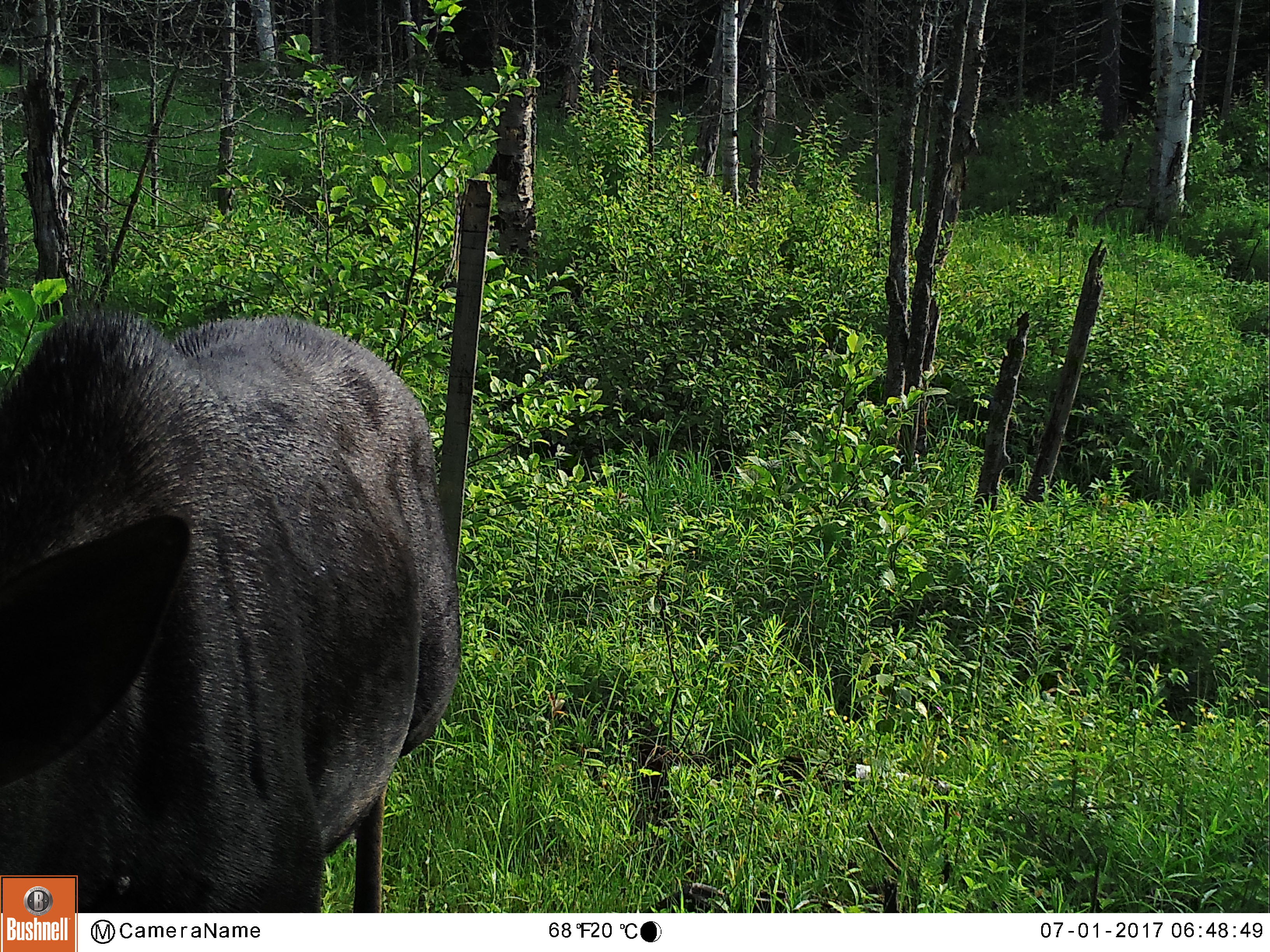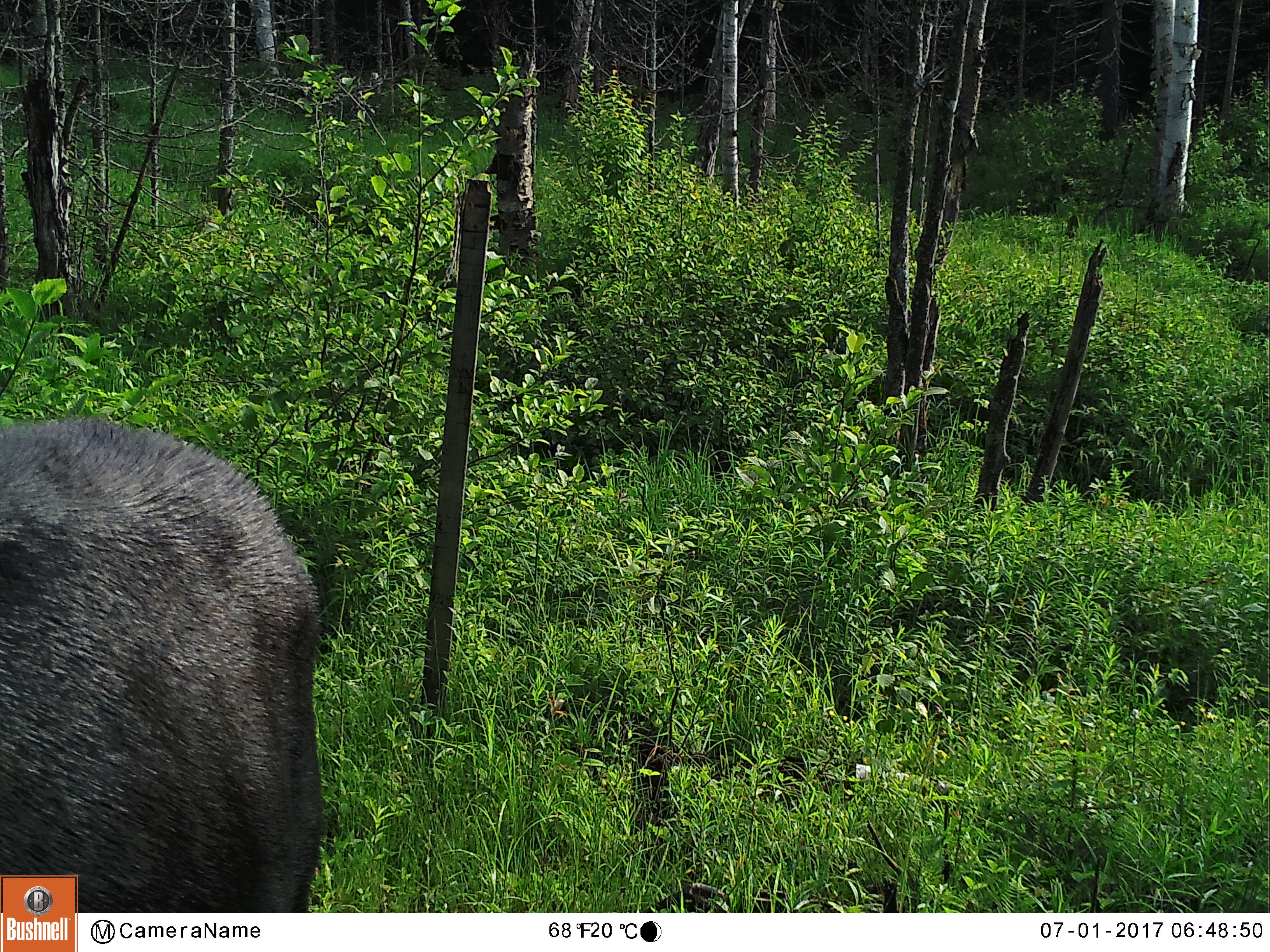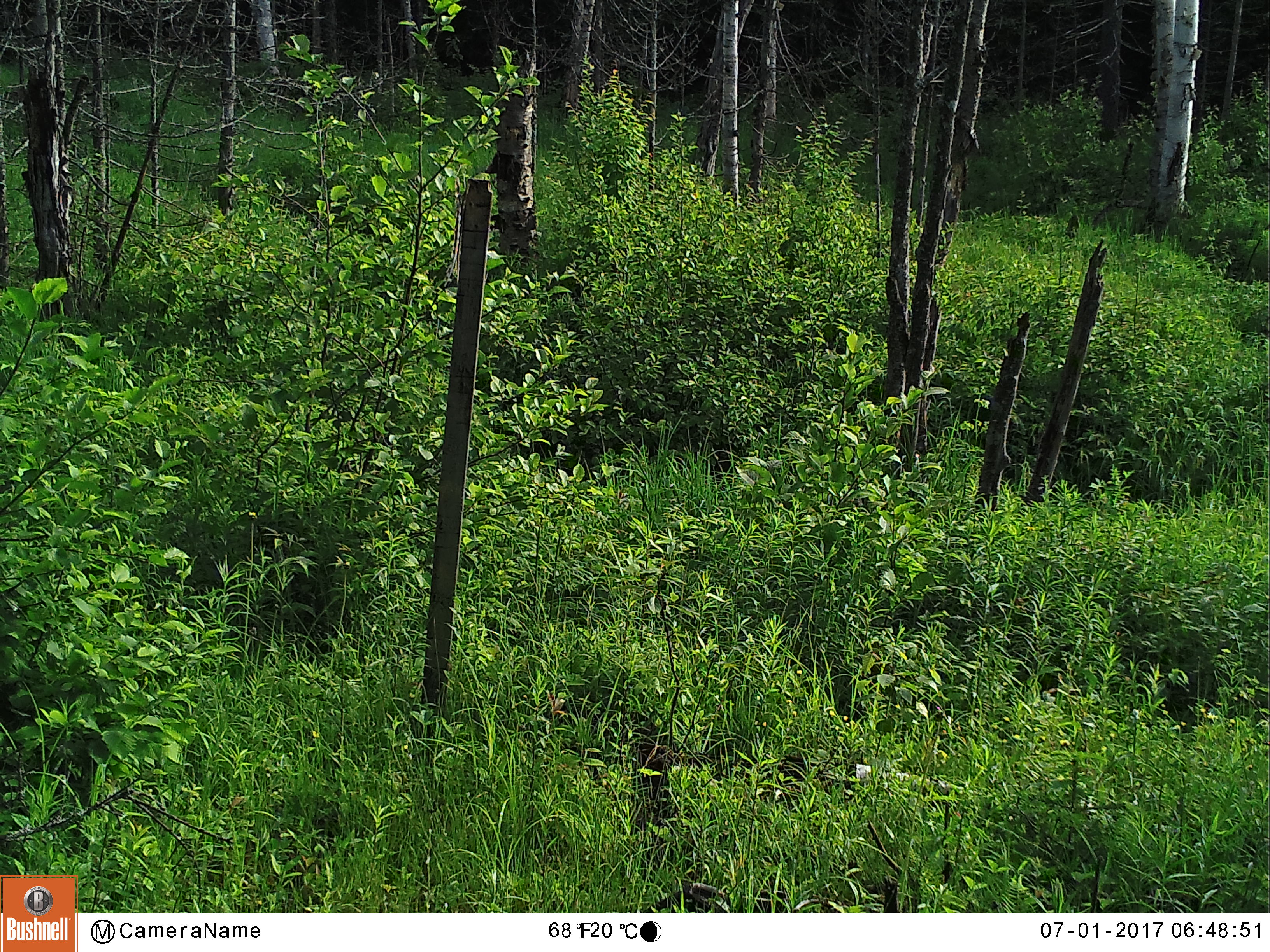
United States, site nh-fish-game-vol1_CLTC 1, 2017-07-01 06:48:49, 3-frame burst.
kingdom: Animalia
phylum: Chordata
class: Mammalia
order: Artiodactyla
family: Cervidae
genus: Alces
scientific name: Alces alces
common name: moose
Moose (Alces alces).